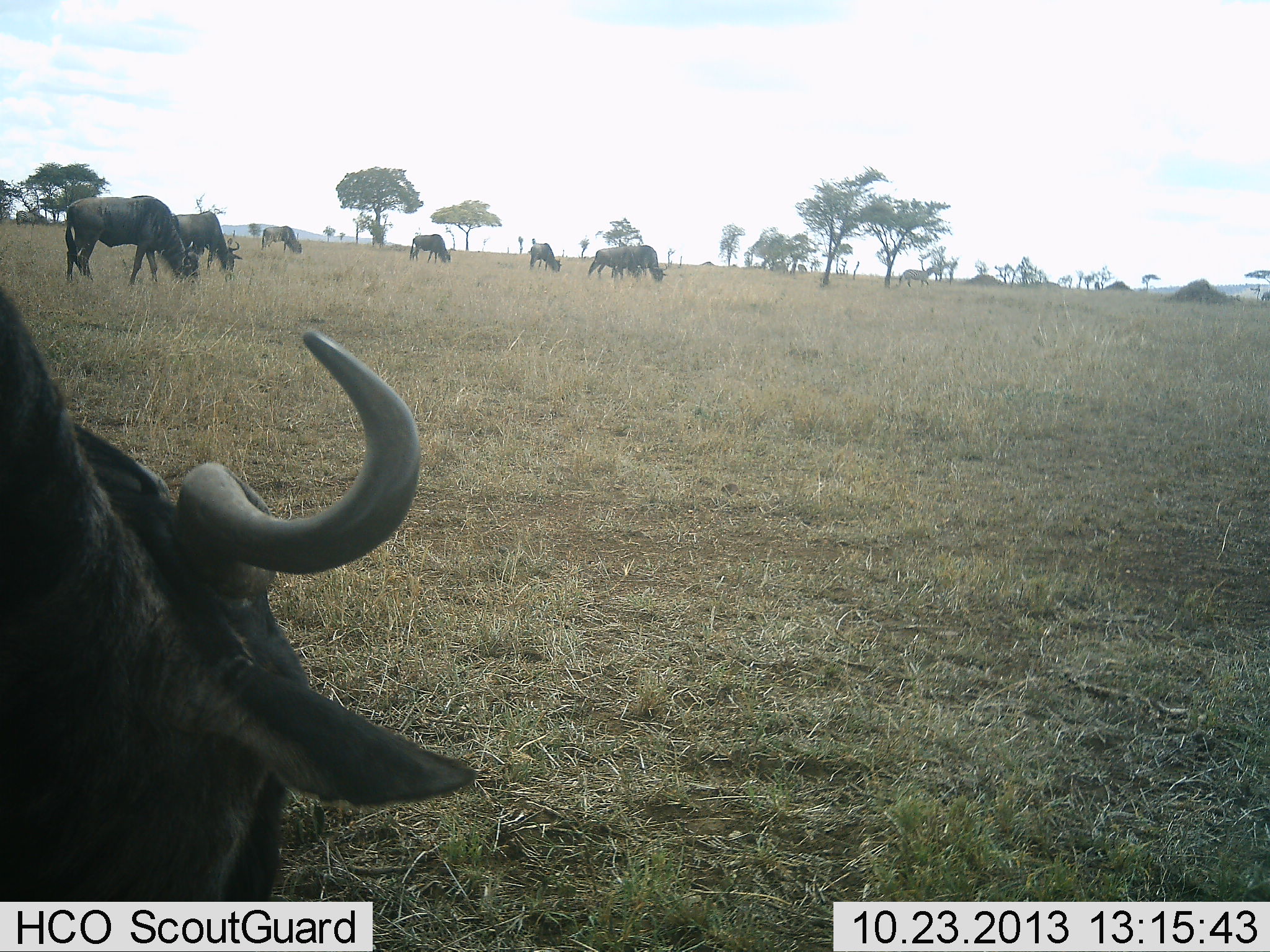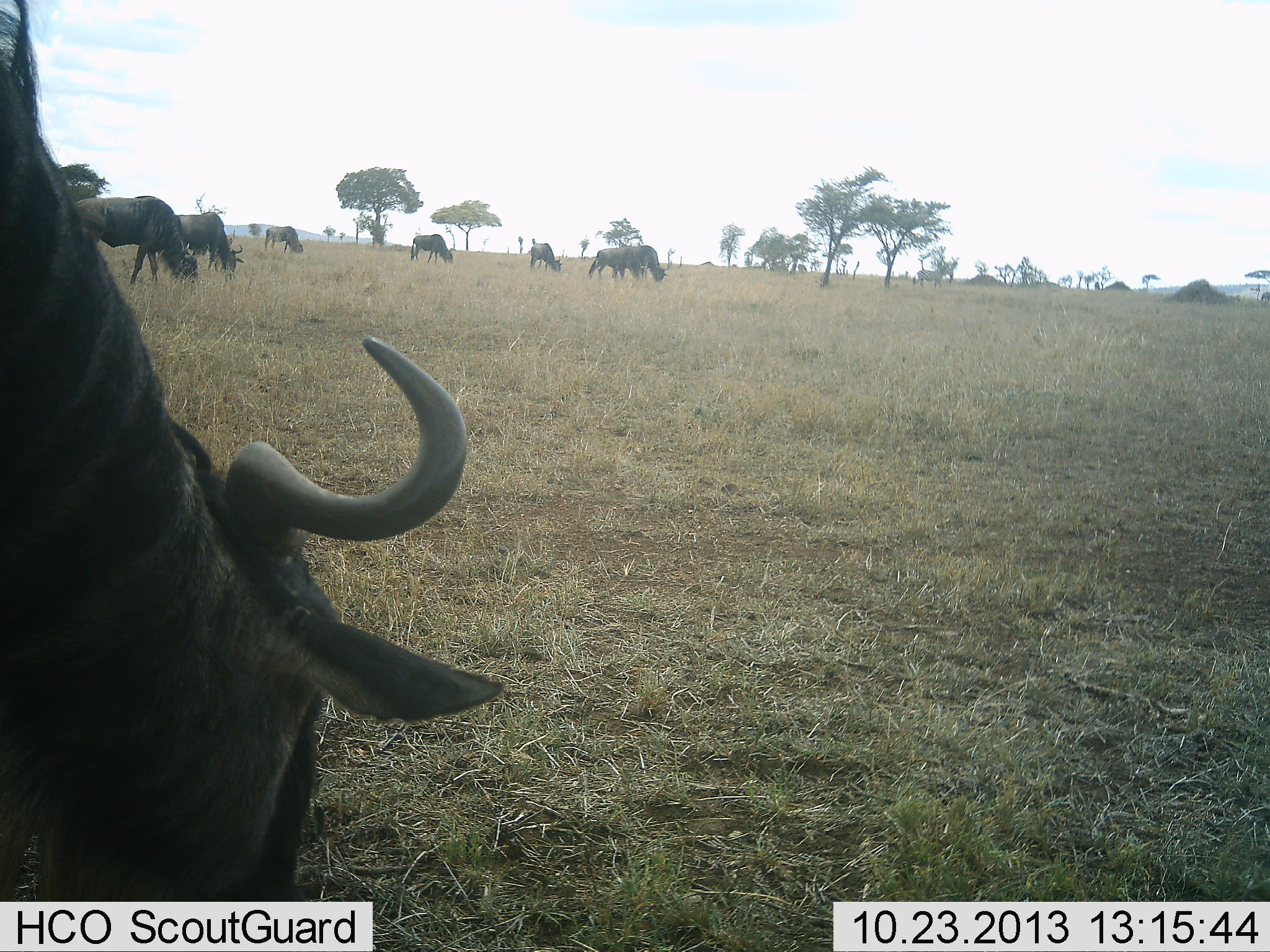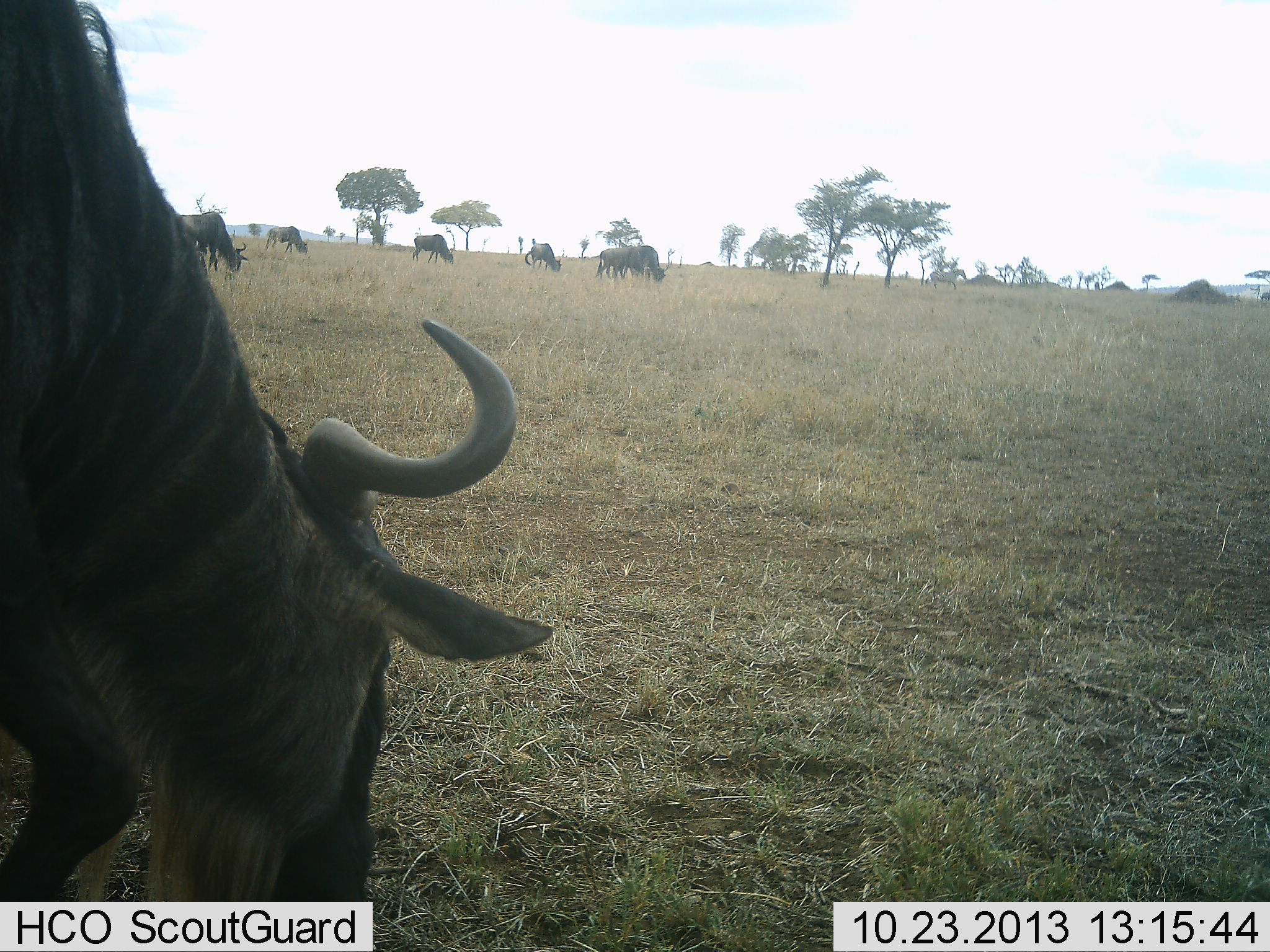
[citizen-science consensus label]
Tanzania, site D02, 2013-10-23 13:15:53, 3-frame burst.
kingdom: Animalia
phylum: Chordata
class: Mammalia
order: Artiodactyla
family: Bovidae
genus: Connochaetes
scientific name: Connochaetes taurinus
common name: blue wildebeest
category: wildebeest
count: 8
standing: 37%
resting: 0%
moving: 24%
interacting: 4%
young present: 0%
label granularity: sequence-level